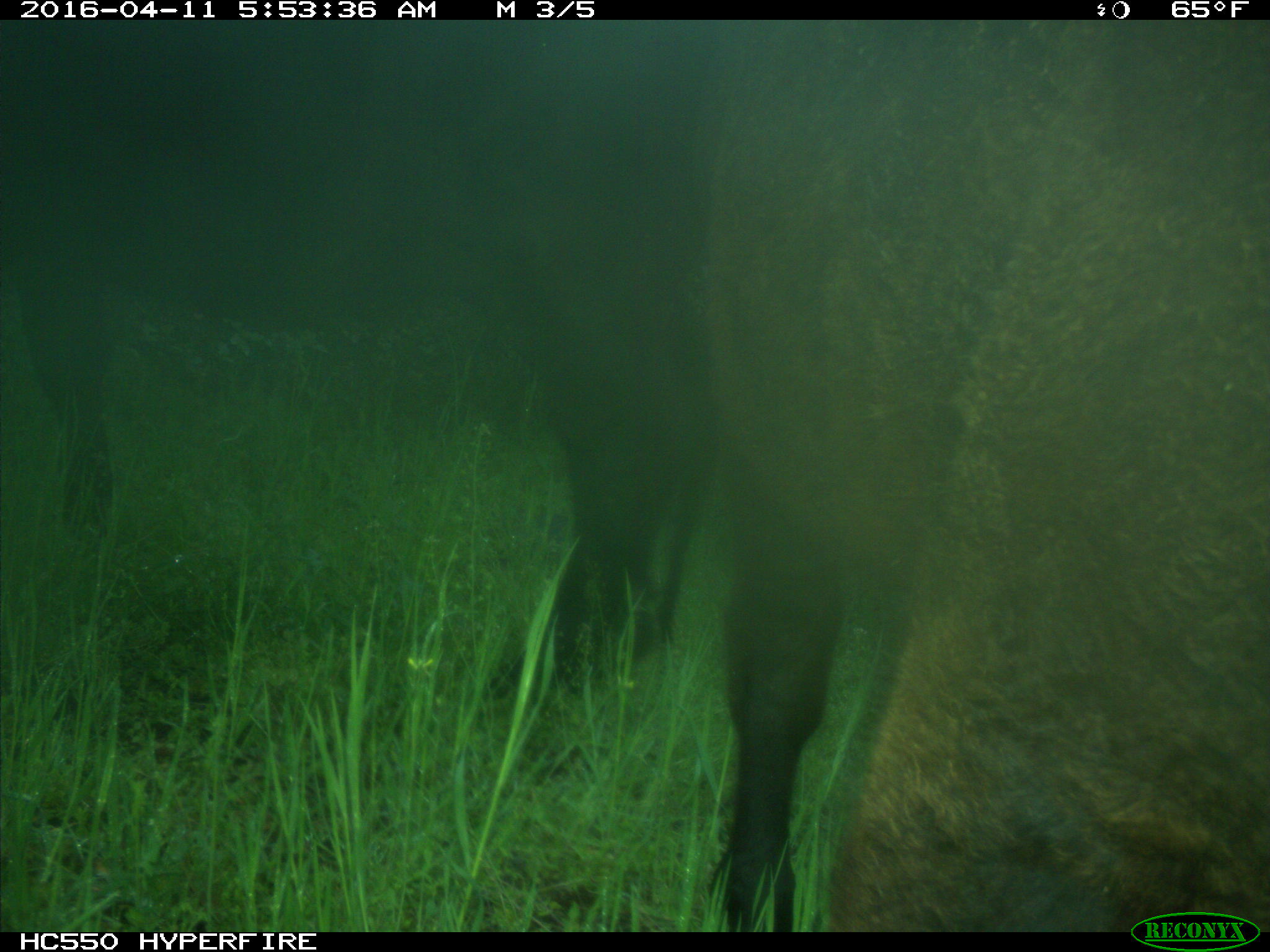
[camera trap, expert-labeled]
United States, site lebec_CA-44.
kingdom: Animalia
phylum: Chordata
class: Mammalia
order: Artiodactyla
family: Bovidae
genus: Bos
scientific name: Bos taurus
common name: domestic cow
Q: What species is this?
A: Bos taurus (domestic cow).